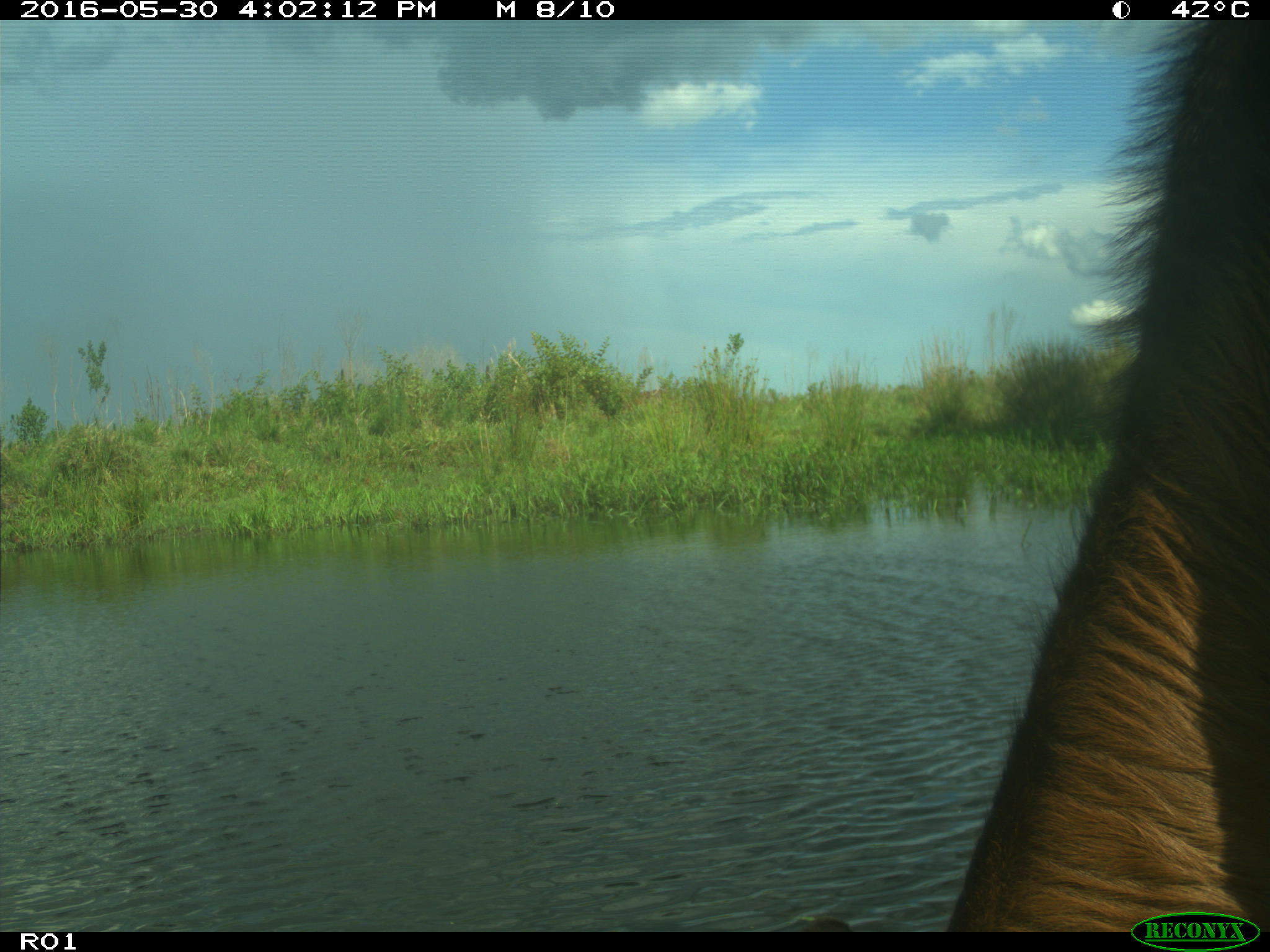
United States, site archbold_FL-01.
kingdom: Animalia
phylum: Chordata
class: Mammalia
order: Artiodactyla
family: Bovidae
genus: Bos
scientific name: Bos taurus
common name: domestic cow